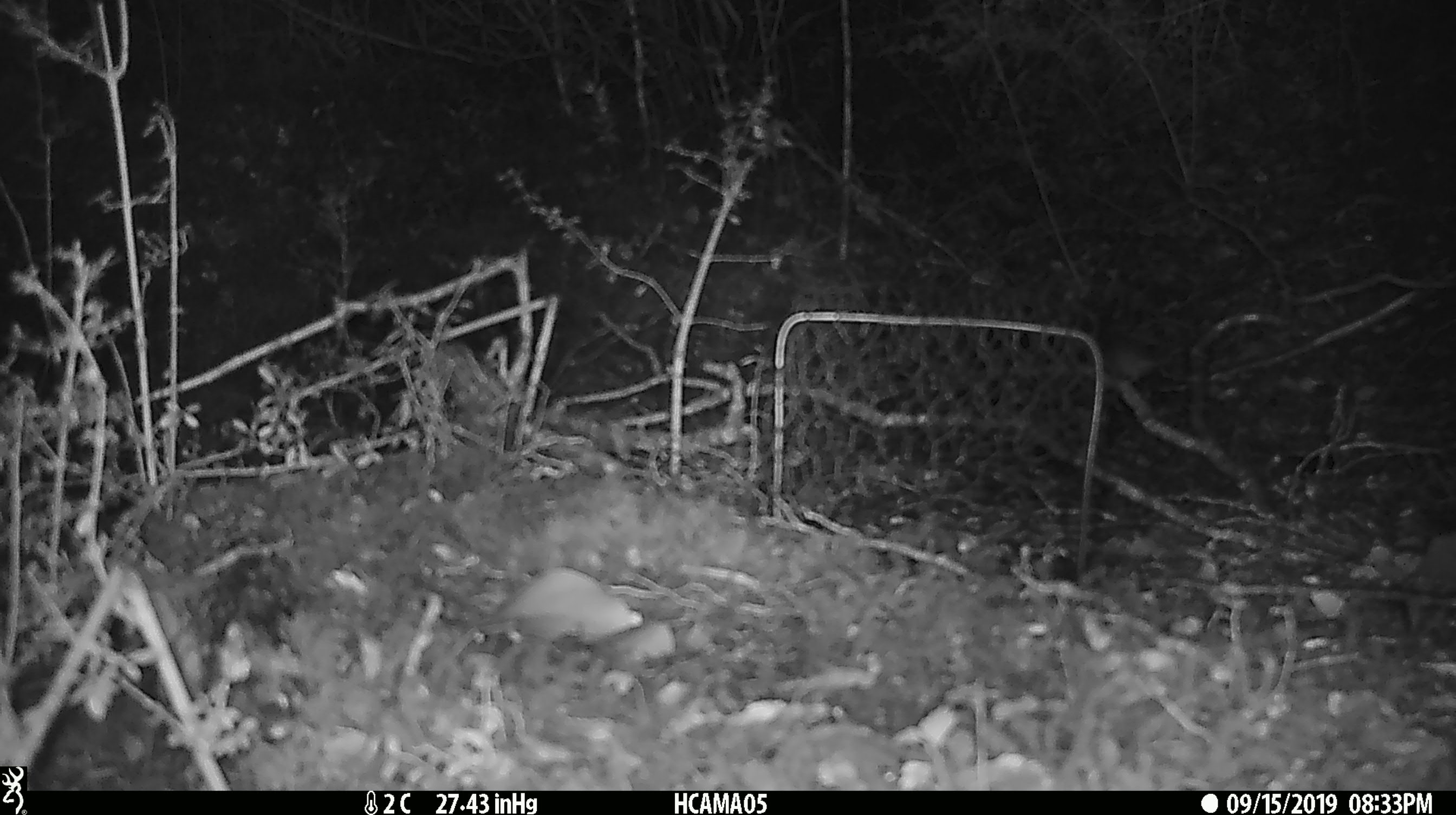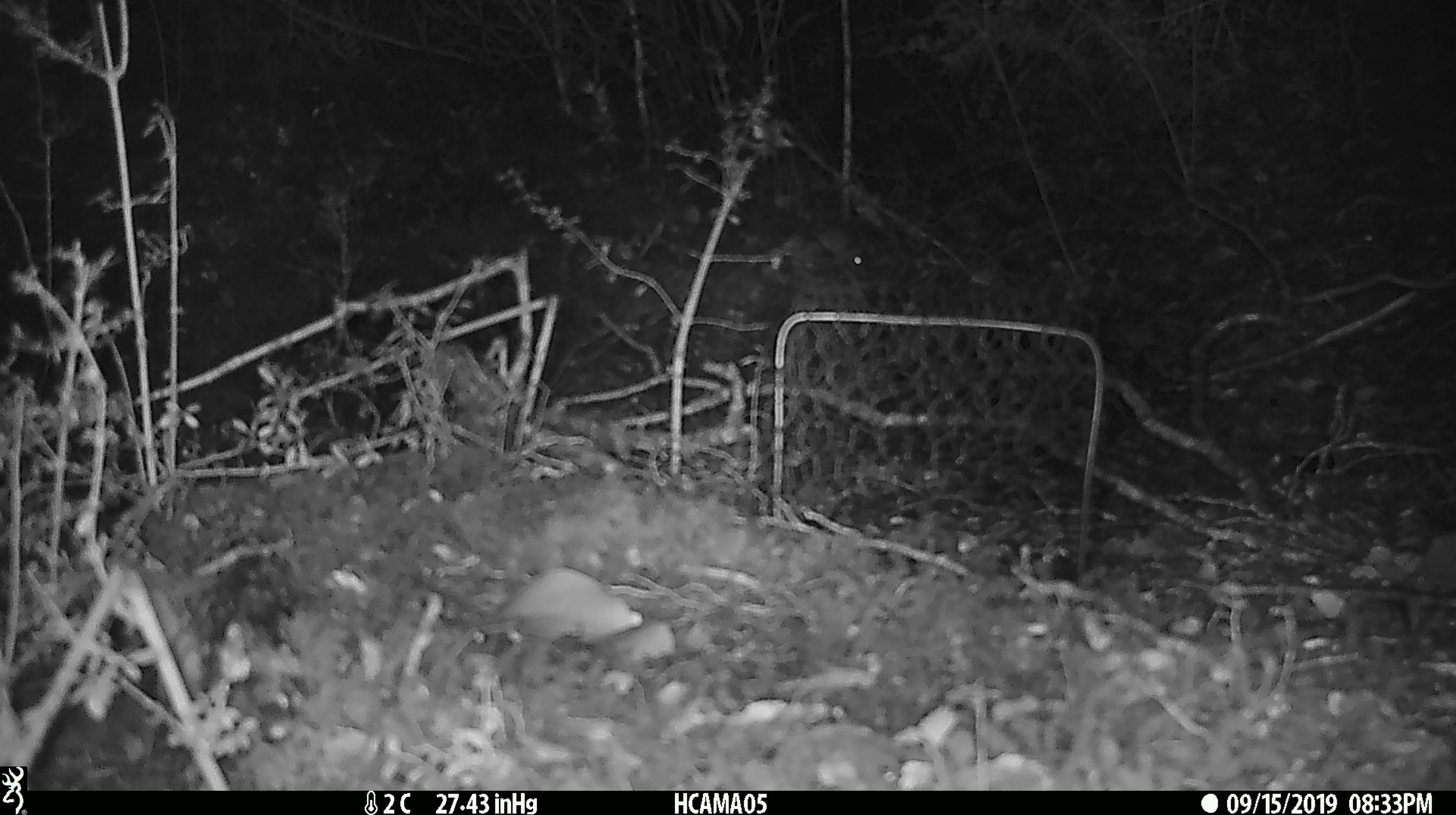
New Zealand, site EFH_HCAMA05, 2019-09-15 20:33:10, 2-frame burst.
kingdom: Animalia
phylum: Chordata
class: Mammalia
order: Rodentia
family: Muridae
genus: Mus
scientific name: Mus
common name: mouse